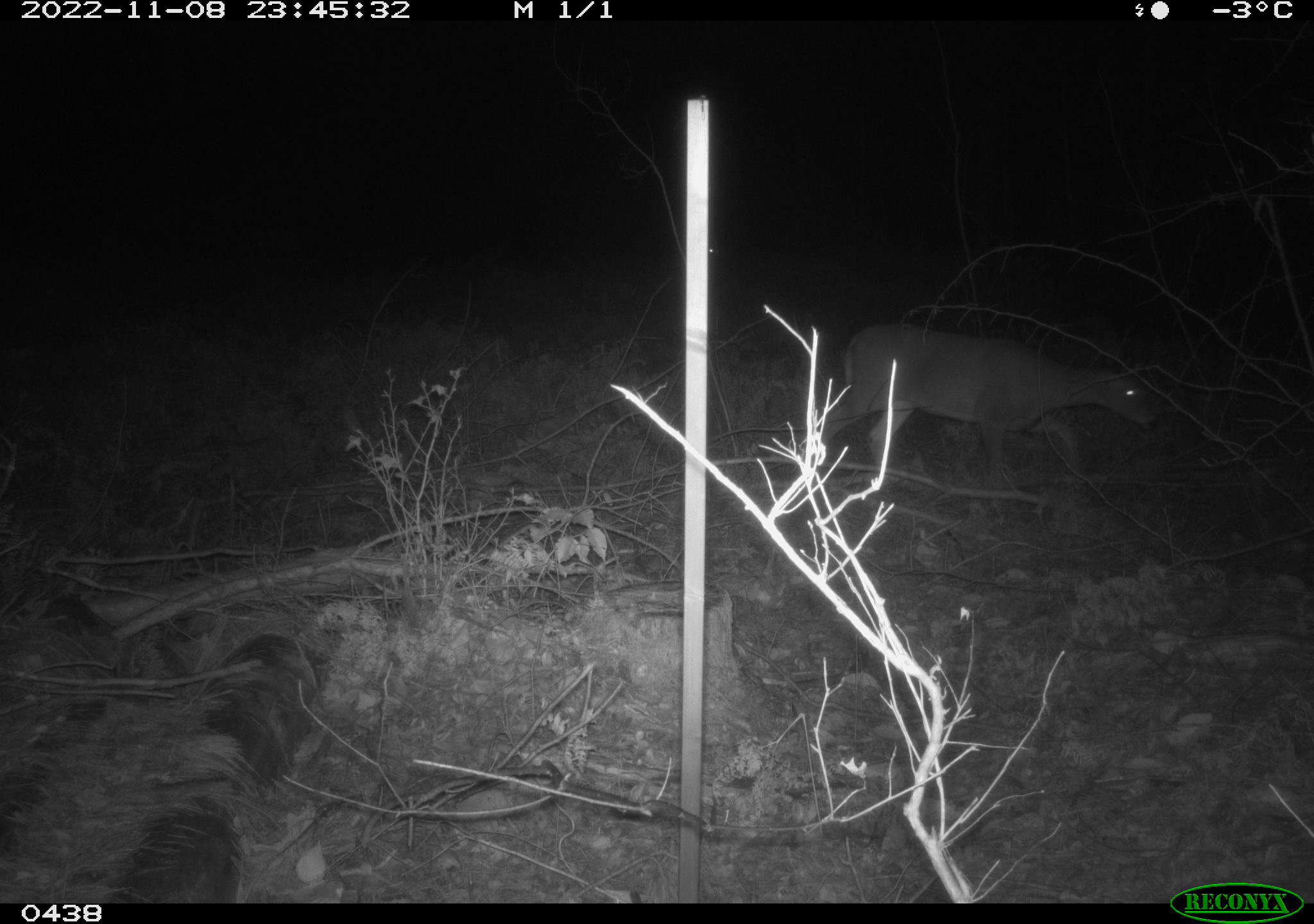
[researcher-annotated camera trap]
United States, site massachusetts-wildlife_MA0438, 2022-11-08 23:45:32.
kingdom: Animalia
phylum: Chordata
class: Mammalia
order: Artiodactyla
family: Cervidae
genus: Odocoileus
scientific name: Odocoileus virginianus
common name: white-tailed deer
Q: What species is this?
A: White-tailed deer (Odocoileus virginianus).